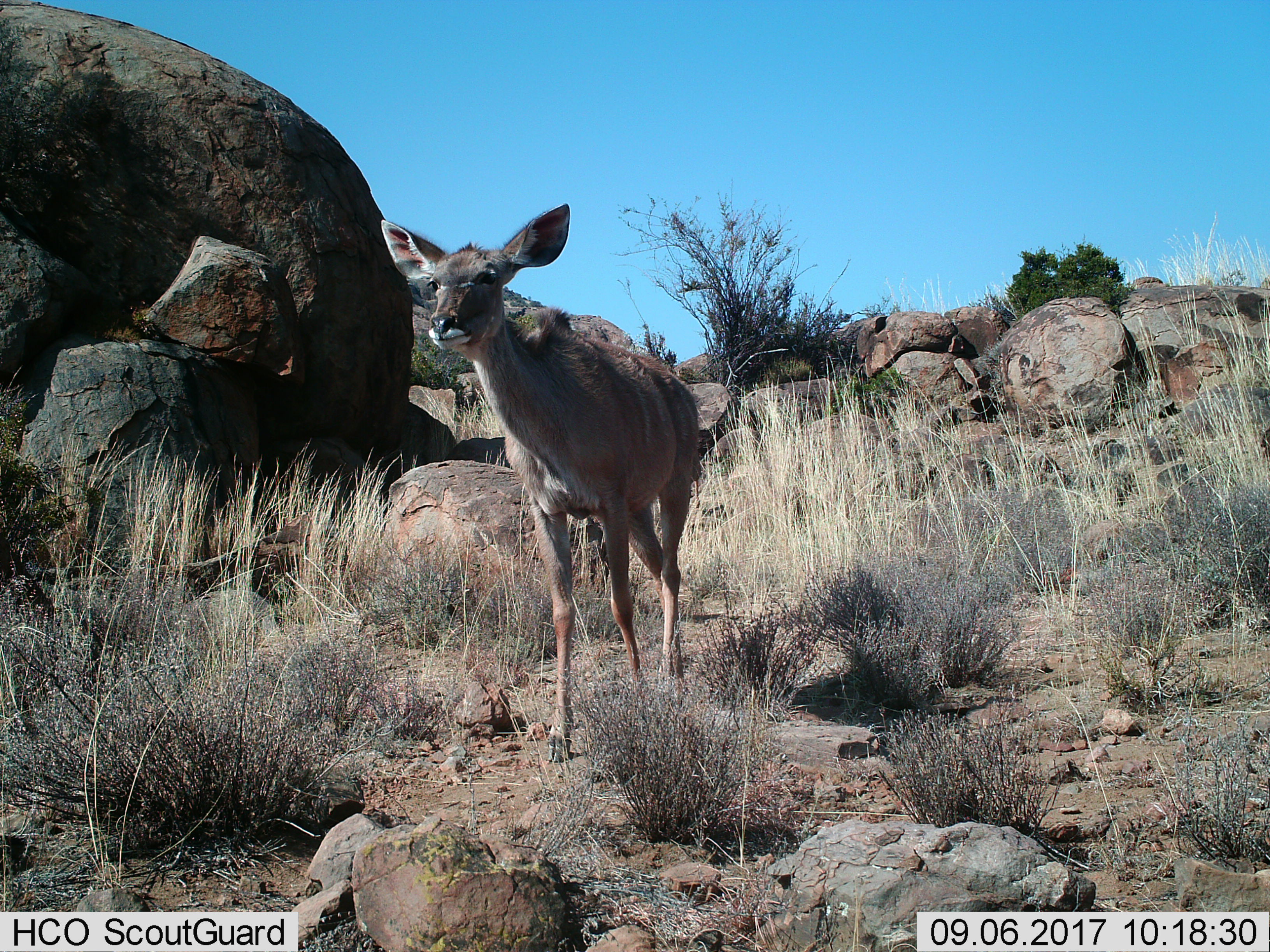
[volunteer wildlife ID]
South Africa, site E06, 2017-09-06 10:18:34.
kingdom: Animalia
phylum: Chordata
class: Mammalia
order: Artiodactyla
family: Bovidae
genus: Tragelaphus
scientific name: Tragelaphus strepsiceros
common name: greater kudu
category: kudu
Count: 1.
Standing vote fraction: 40%.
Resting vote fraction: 0%.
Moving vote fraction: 80%.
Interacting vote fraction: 0%.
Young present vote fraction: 0%.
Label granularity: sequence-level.